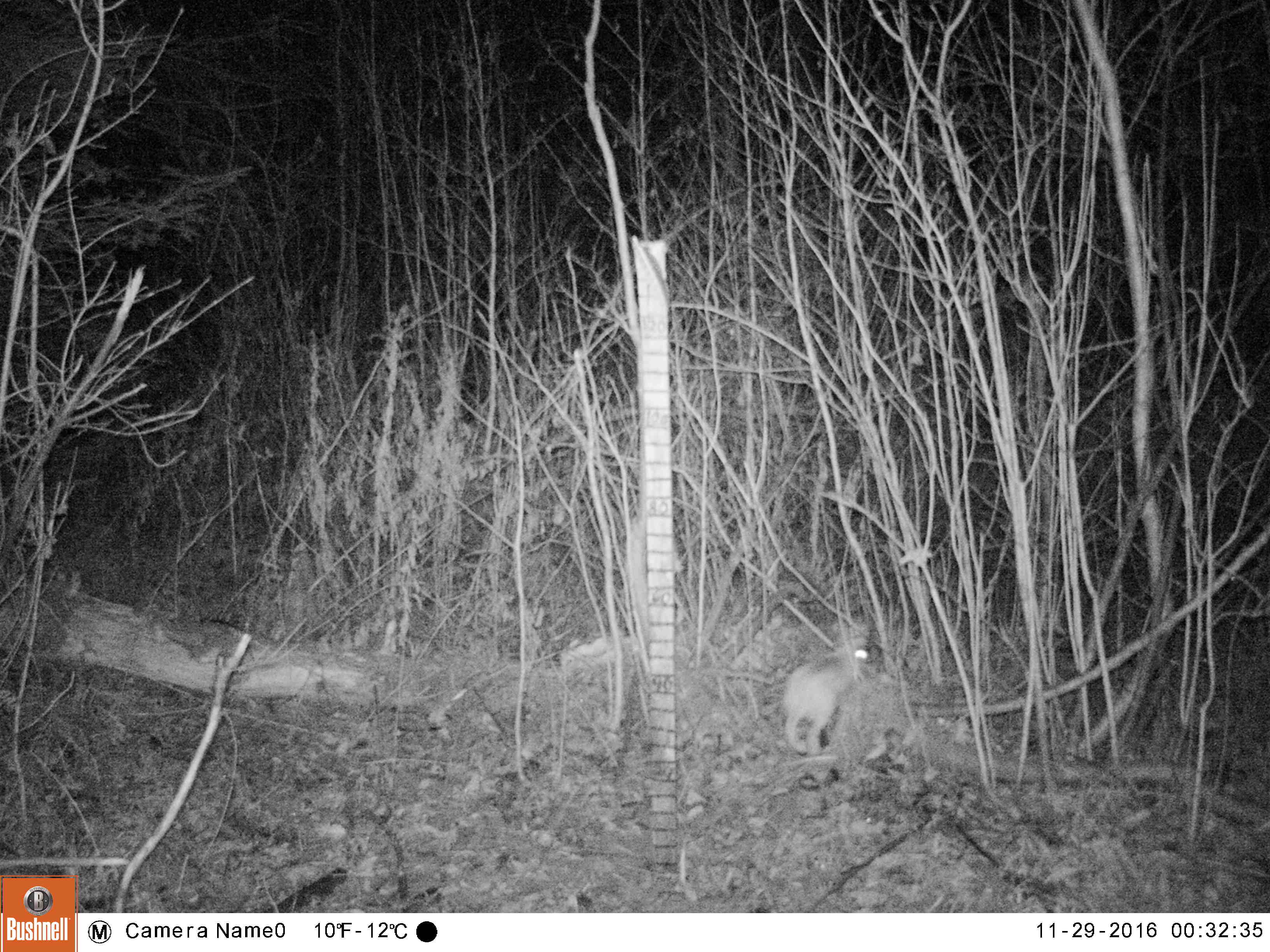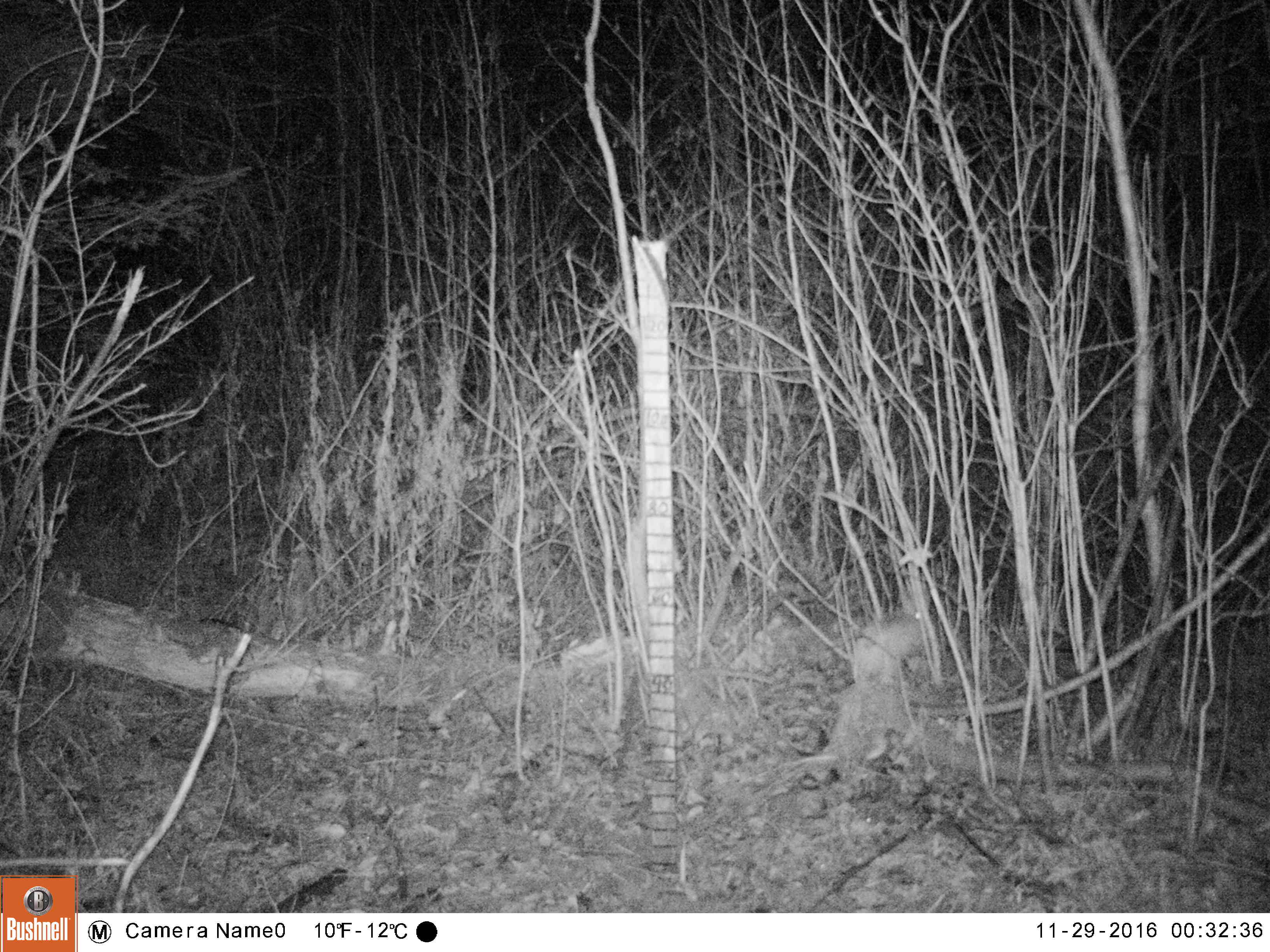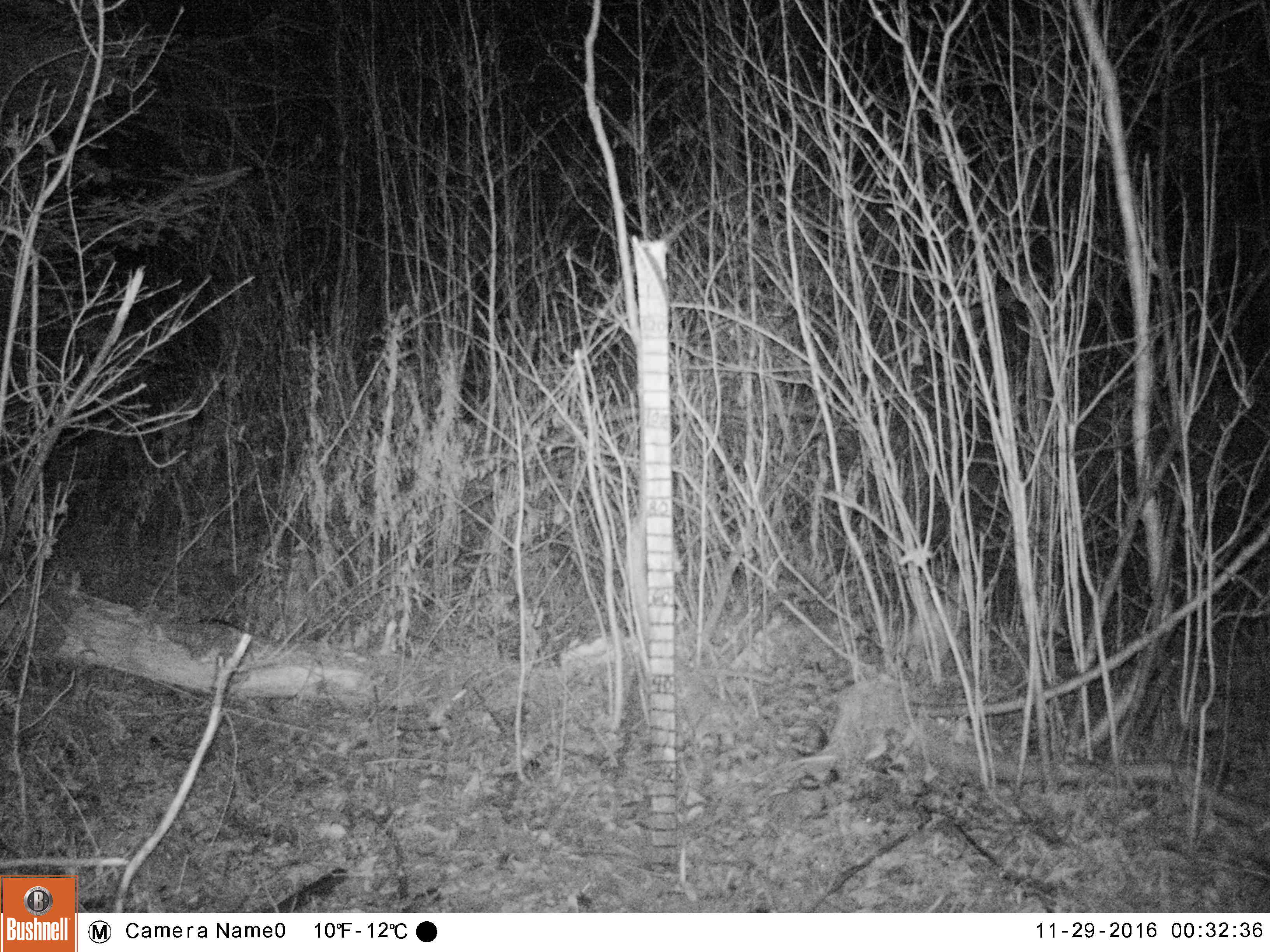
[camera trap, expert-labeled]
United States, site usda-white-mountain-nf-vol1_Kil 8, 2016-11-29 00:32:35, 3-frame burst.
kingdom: Animalia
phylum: Chordata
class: Mammalia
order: Lagomorpha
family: Leporidae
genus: Lepus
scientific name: Lepus americanus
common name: snowshoe hare